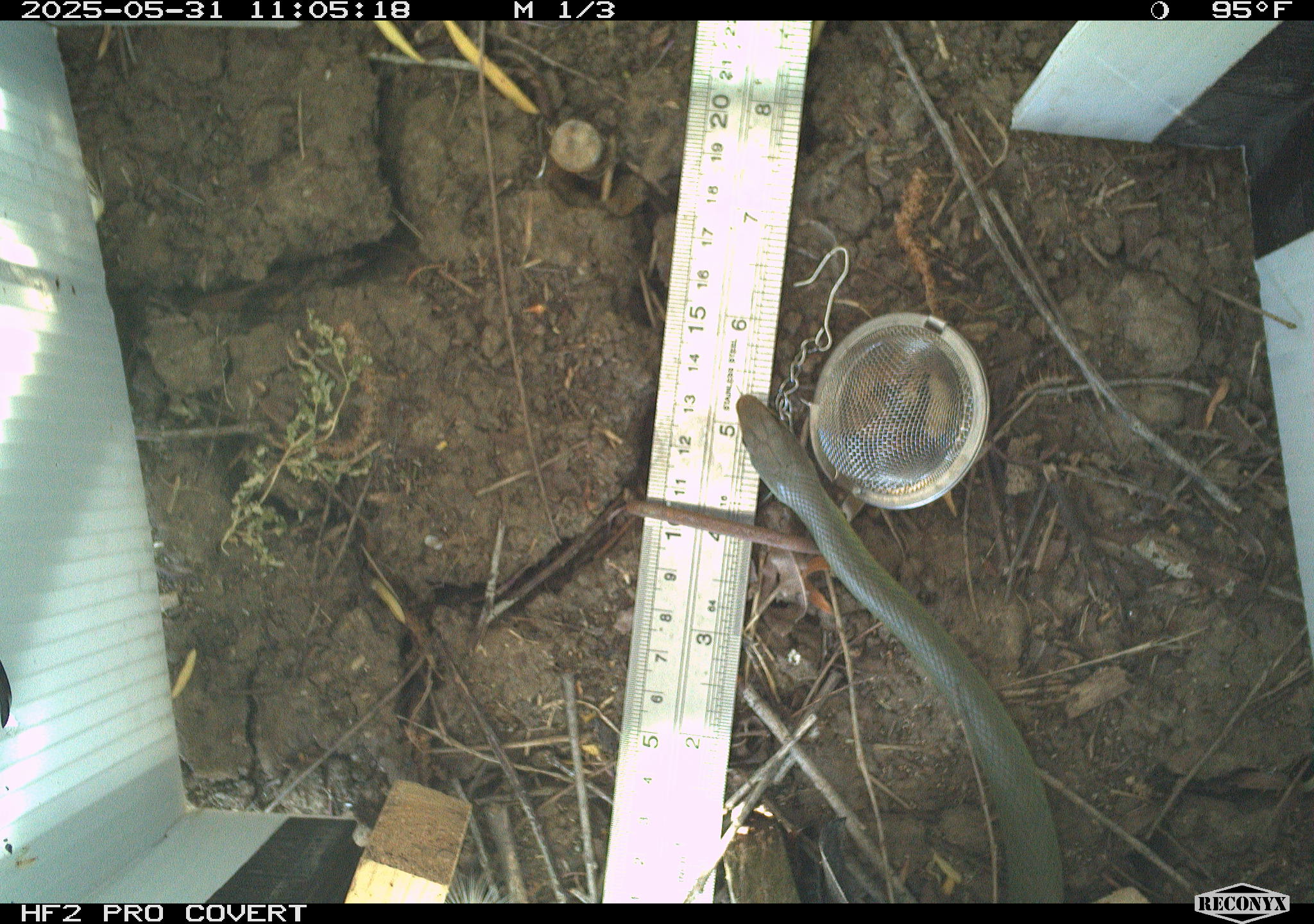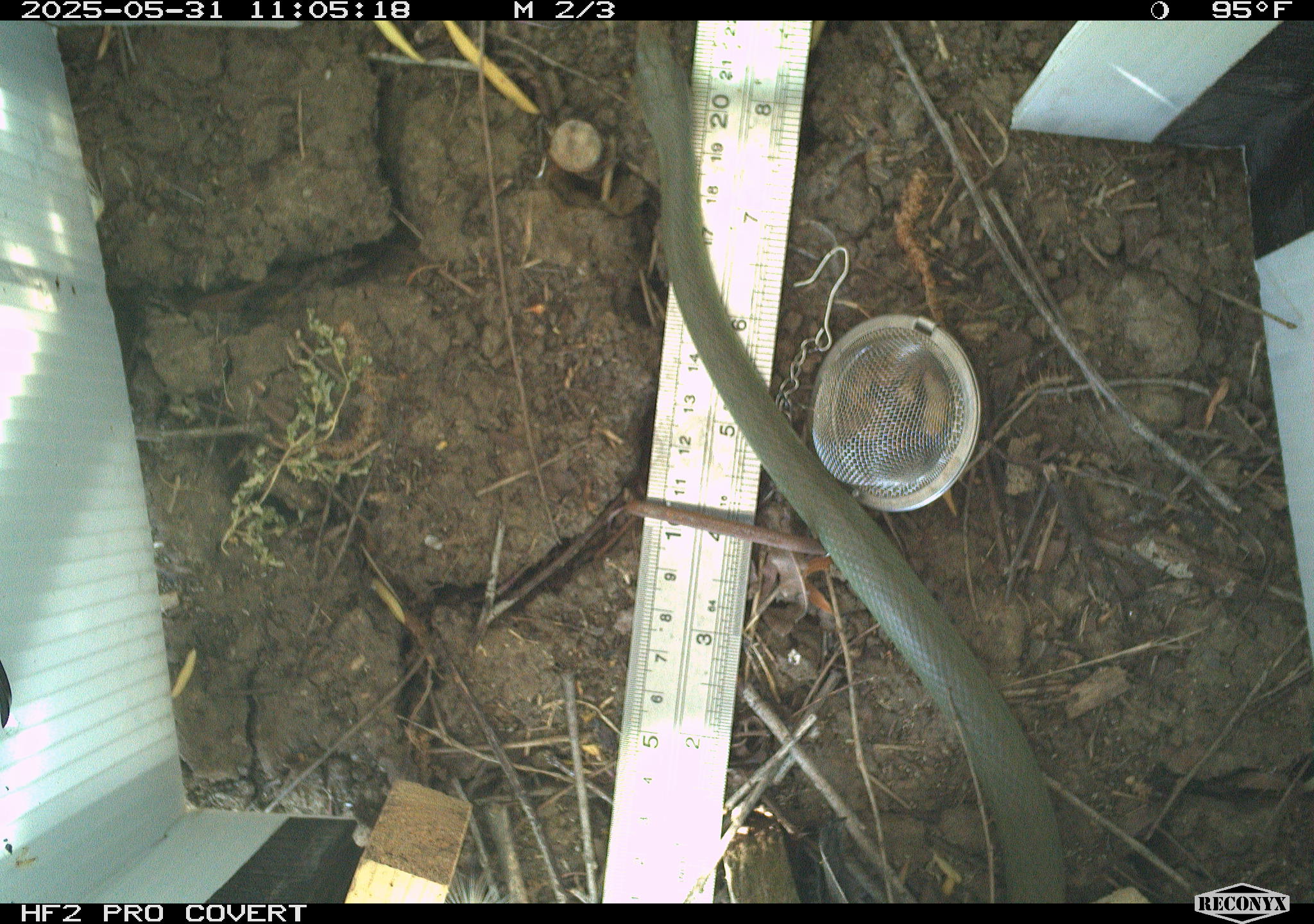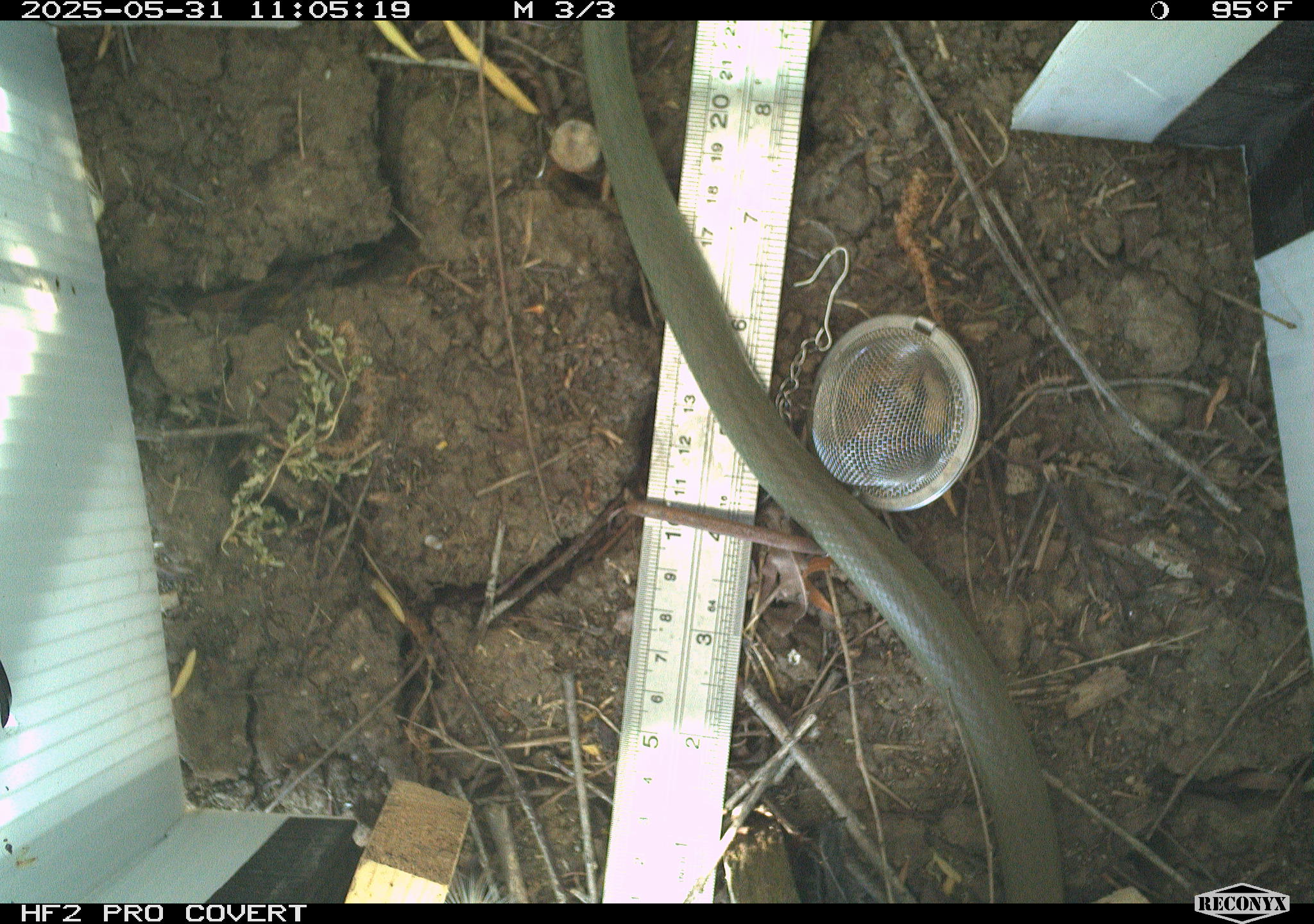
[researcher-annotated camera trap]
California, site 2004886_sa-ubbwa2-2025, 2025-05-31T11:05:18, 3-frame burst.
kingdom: Animalia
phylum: Chordata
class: Reptilia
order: Squamata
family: Colubridae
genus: Coluber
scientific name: Coluber constrictor mormon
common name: western yellow-bellied racer